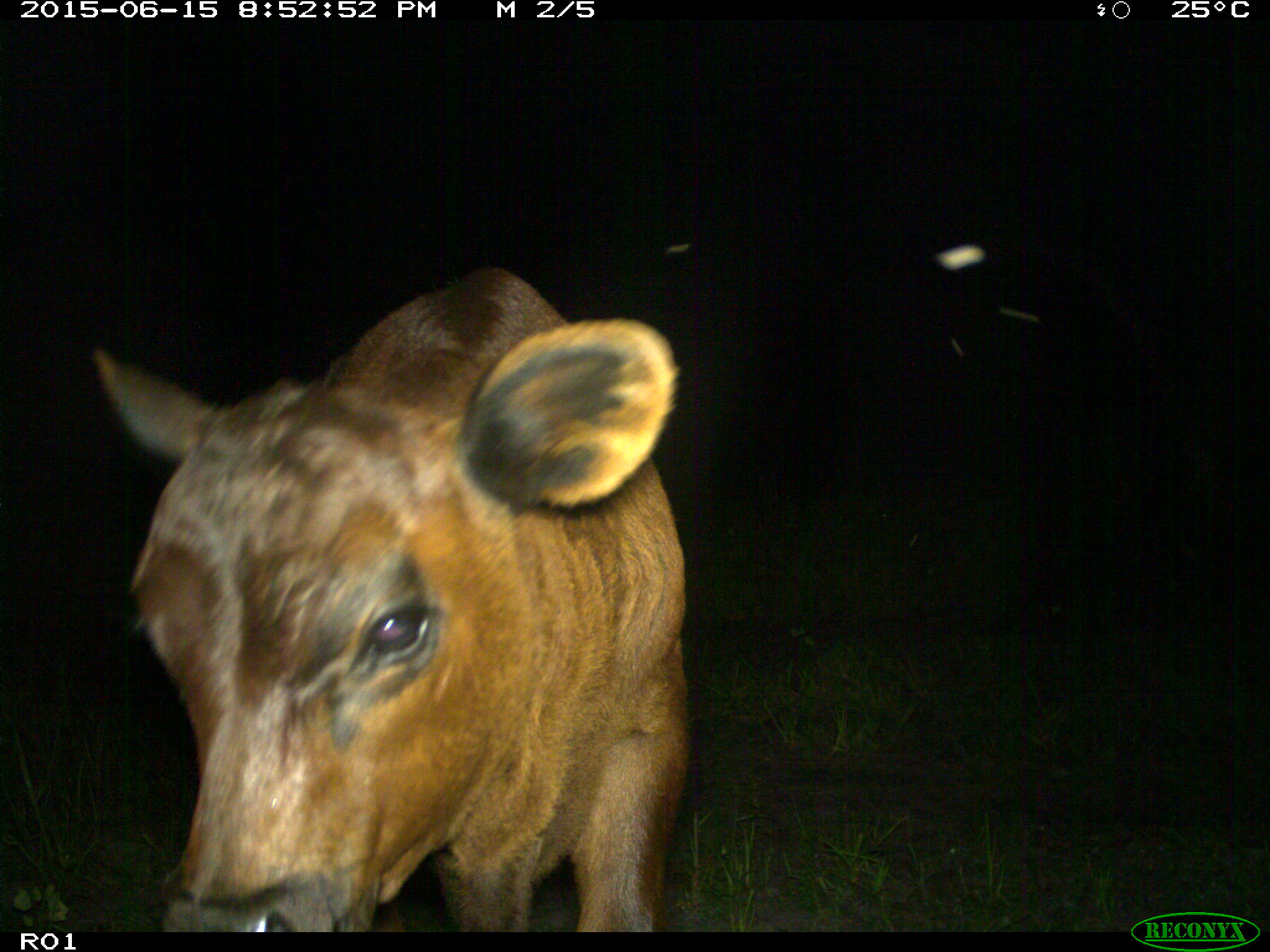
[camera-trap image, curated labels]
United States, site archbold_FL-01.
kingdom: Animalia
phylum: Chordata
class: Mammalia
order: Artiodactyla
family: Bovidae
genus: Bos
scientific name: Bos taurus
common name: domestic cow